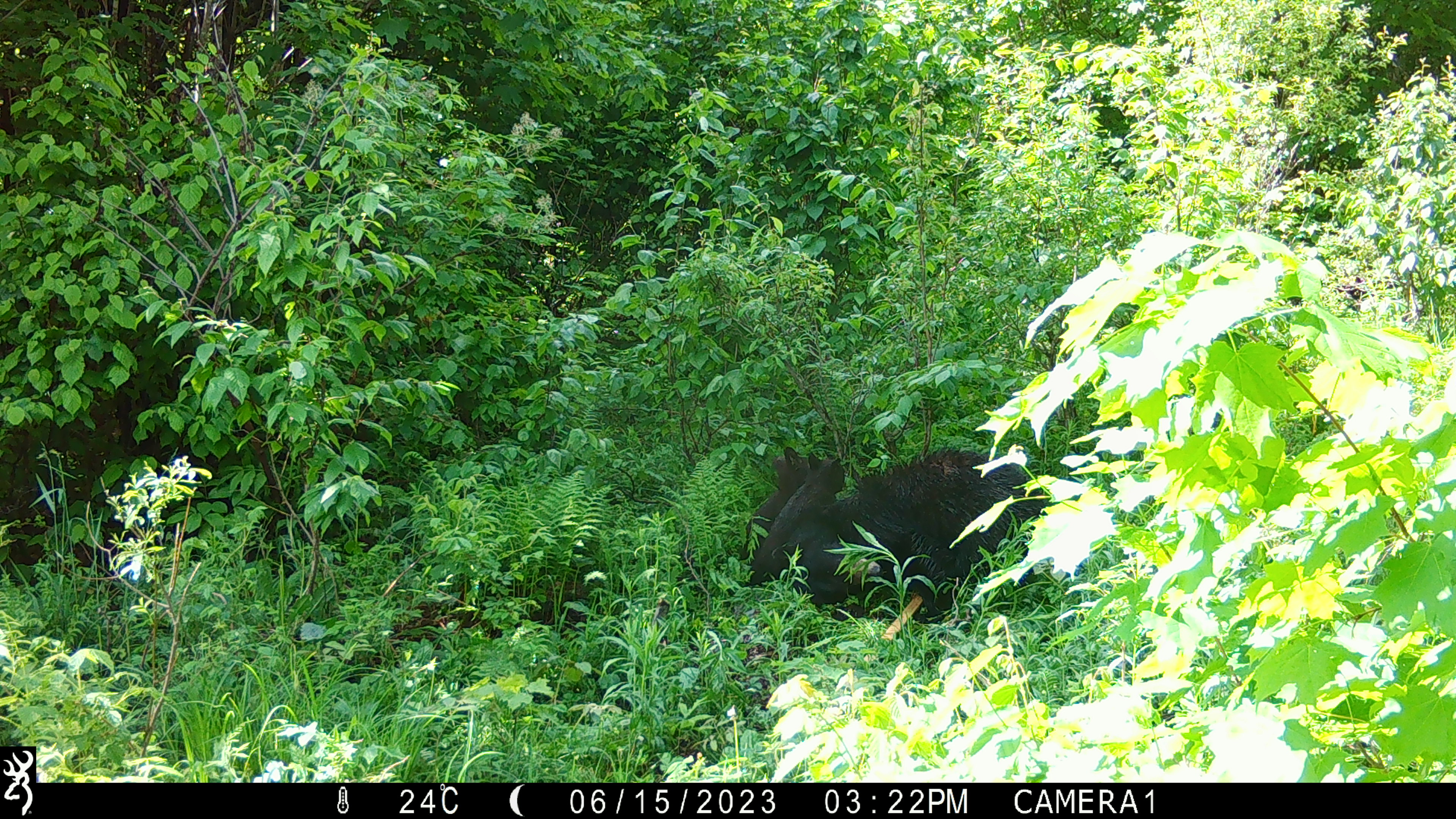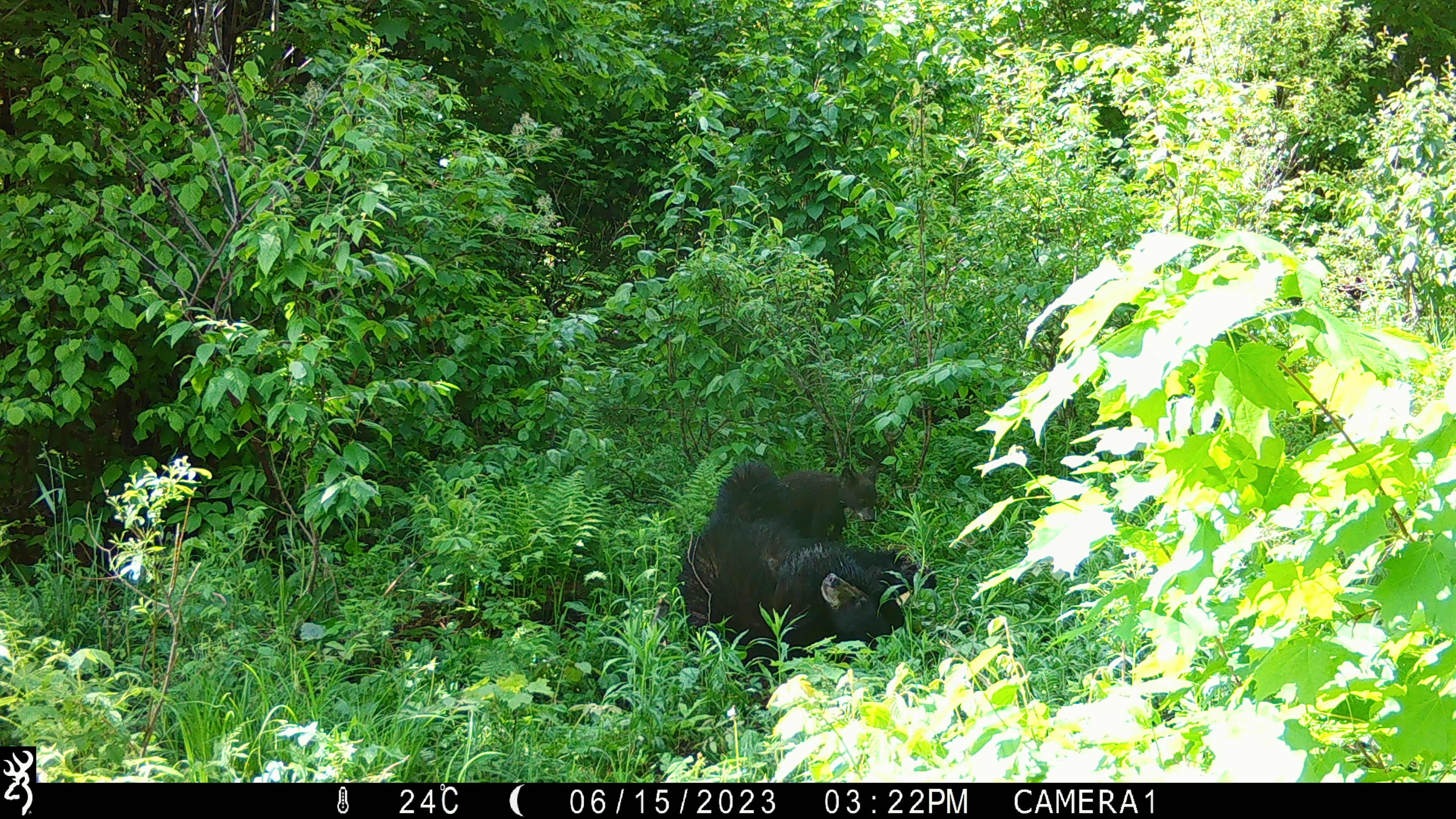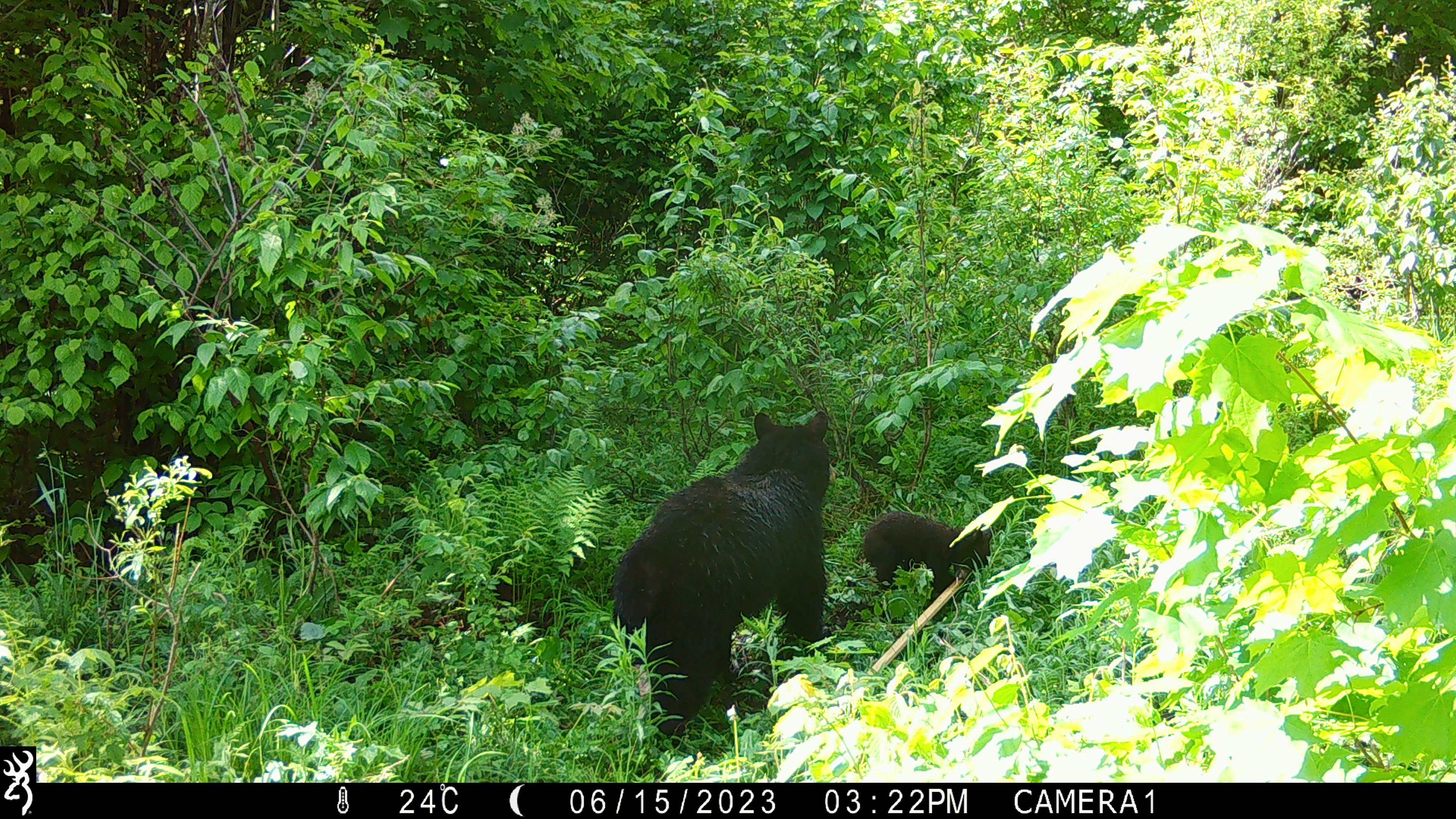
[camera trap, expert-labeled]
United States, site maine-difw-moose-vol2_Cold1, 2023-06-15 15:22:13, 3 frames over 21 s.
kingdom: Animalia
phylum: Chordata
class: Mammalia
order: Carnivora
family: Ursidae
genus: Ursus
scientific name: Ursus americanus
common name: black bear